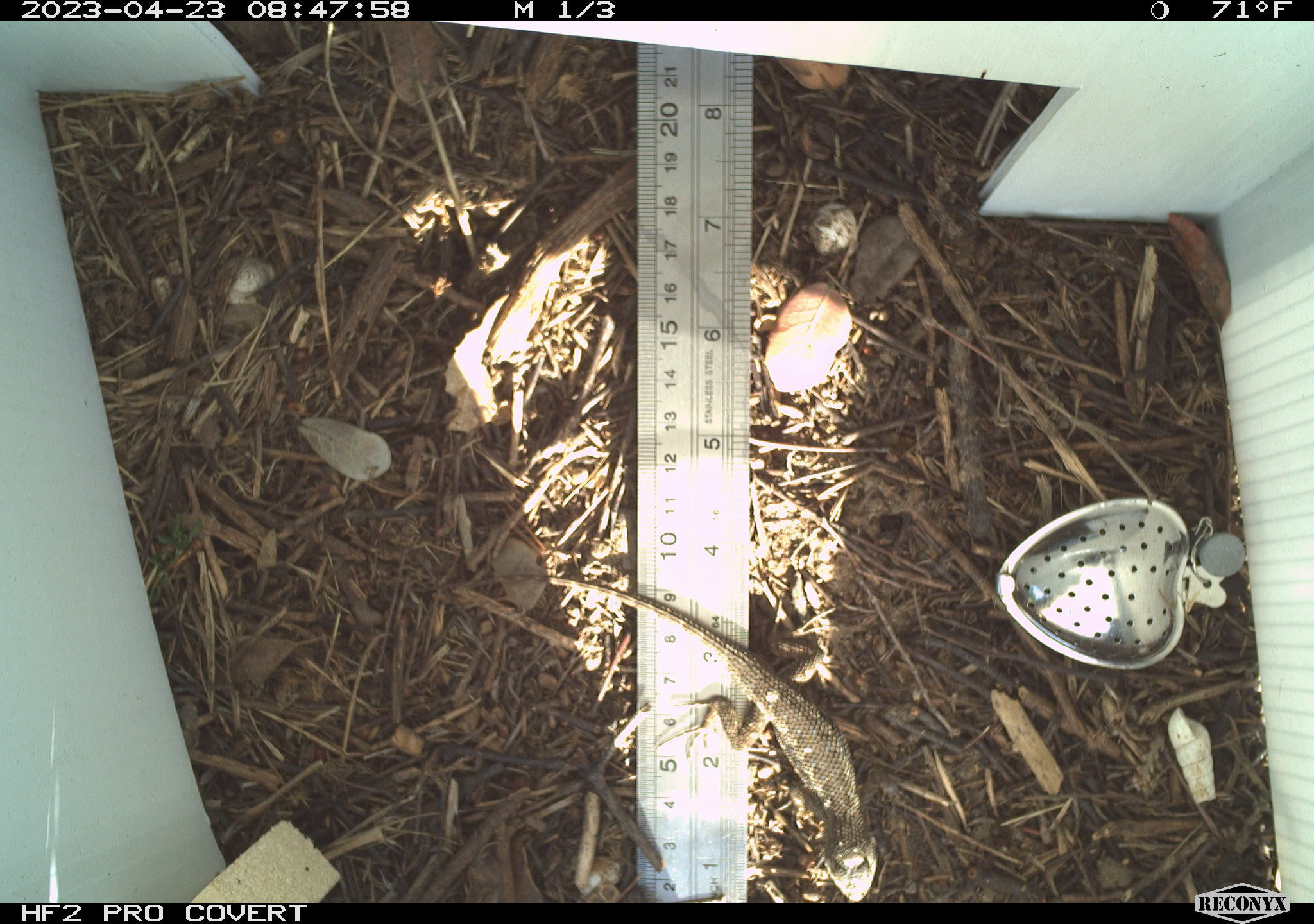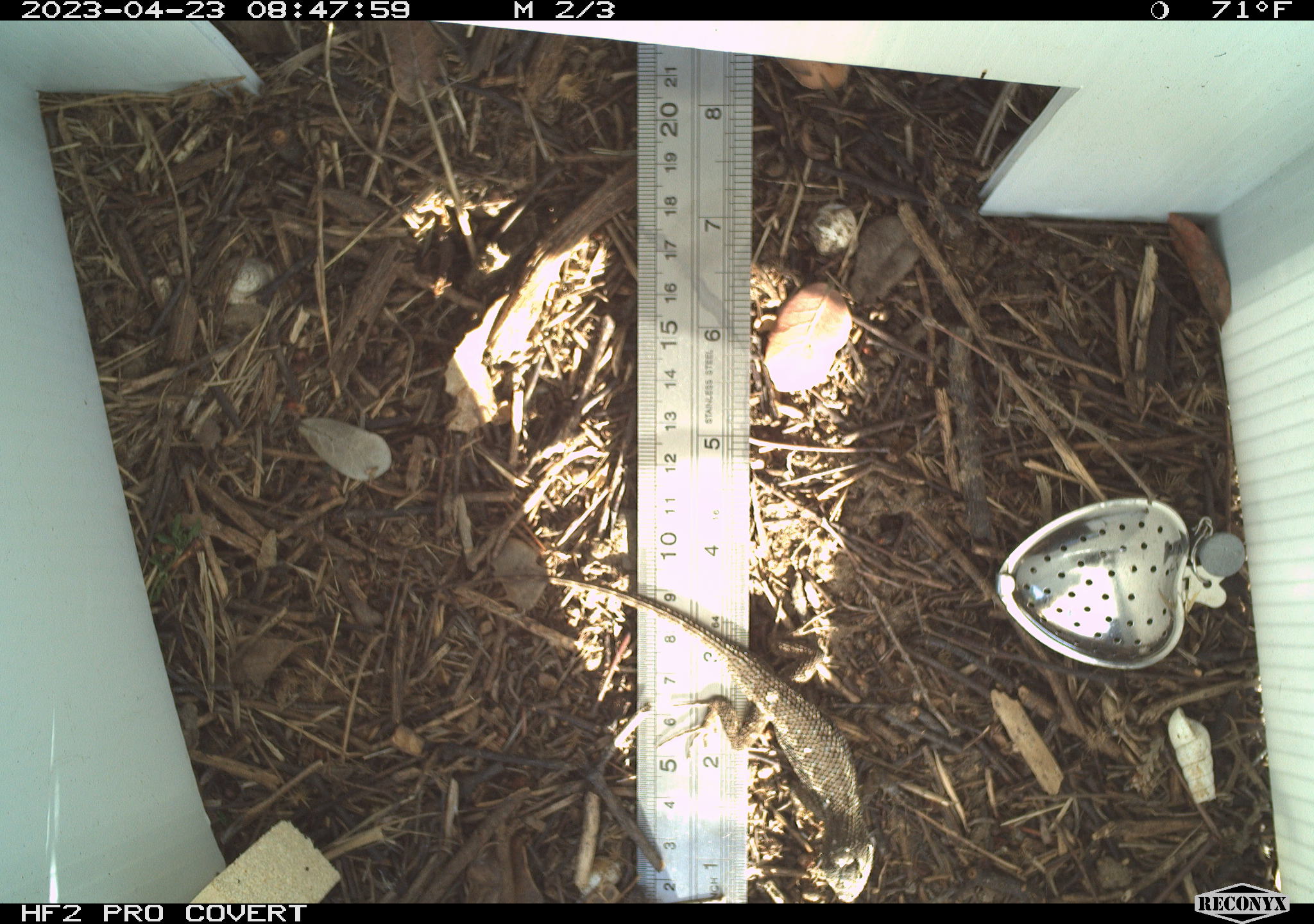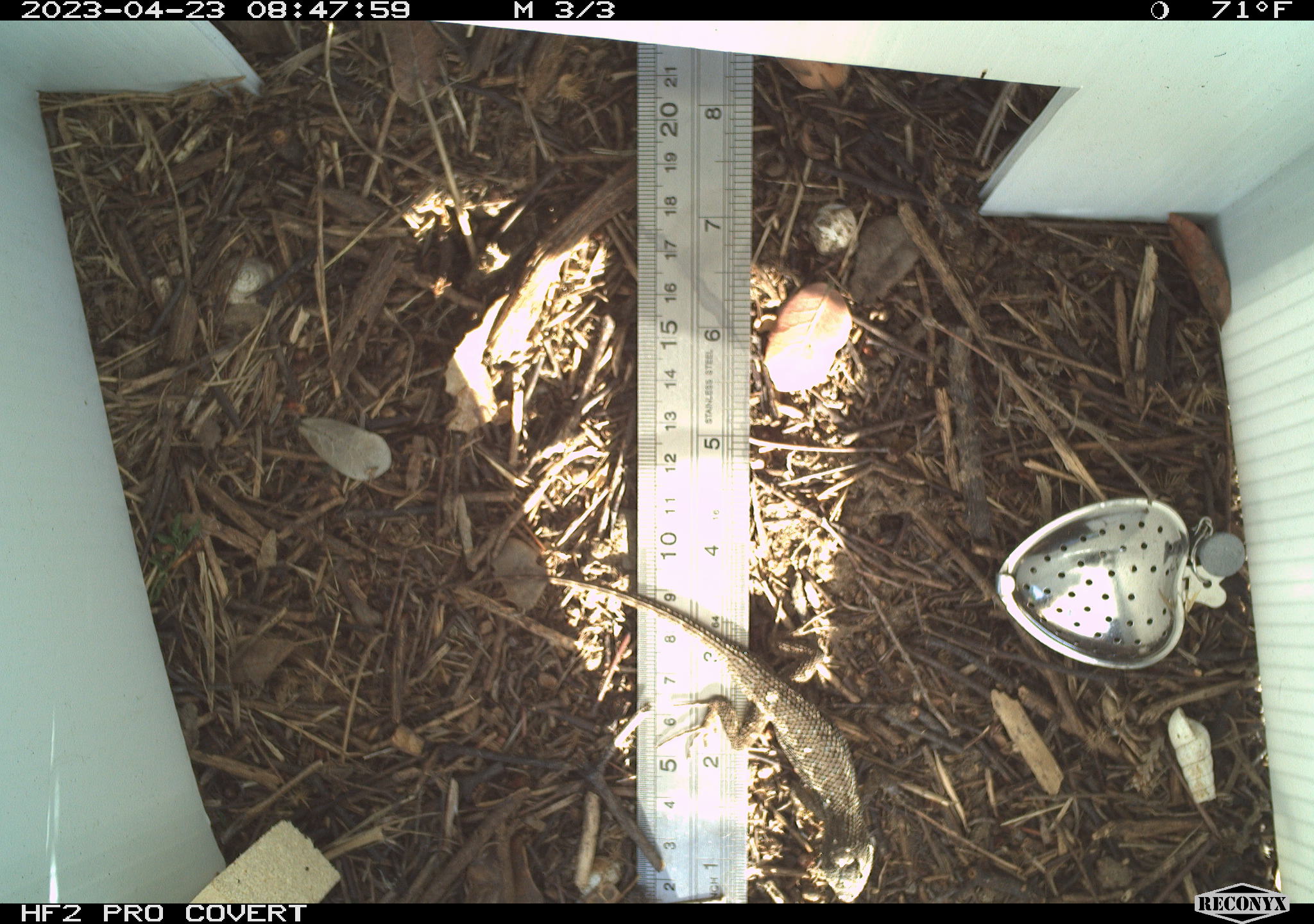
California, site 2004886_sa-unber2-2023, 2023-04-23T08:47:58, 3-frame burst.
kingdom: Animalia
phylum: Chordata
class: Reptilia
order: Squamata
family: Phrynosomatidae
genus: Sceloporus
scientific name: Sceloporus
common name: spiny lizards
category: sceloporus species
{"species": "sceloporus species (spiny lizards) (Sceloporus)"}